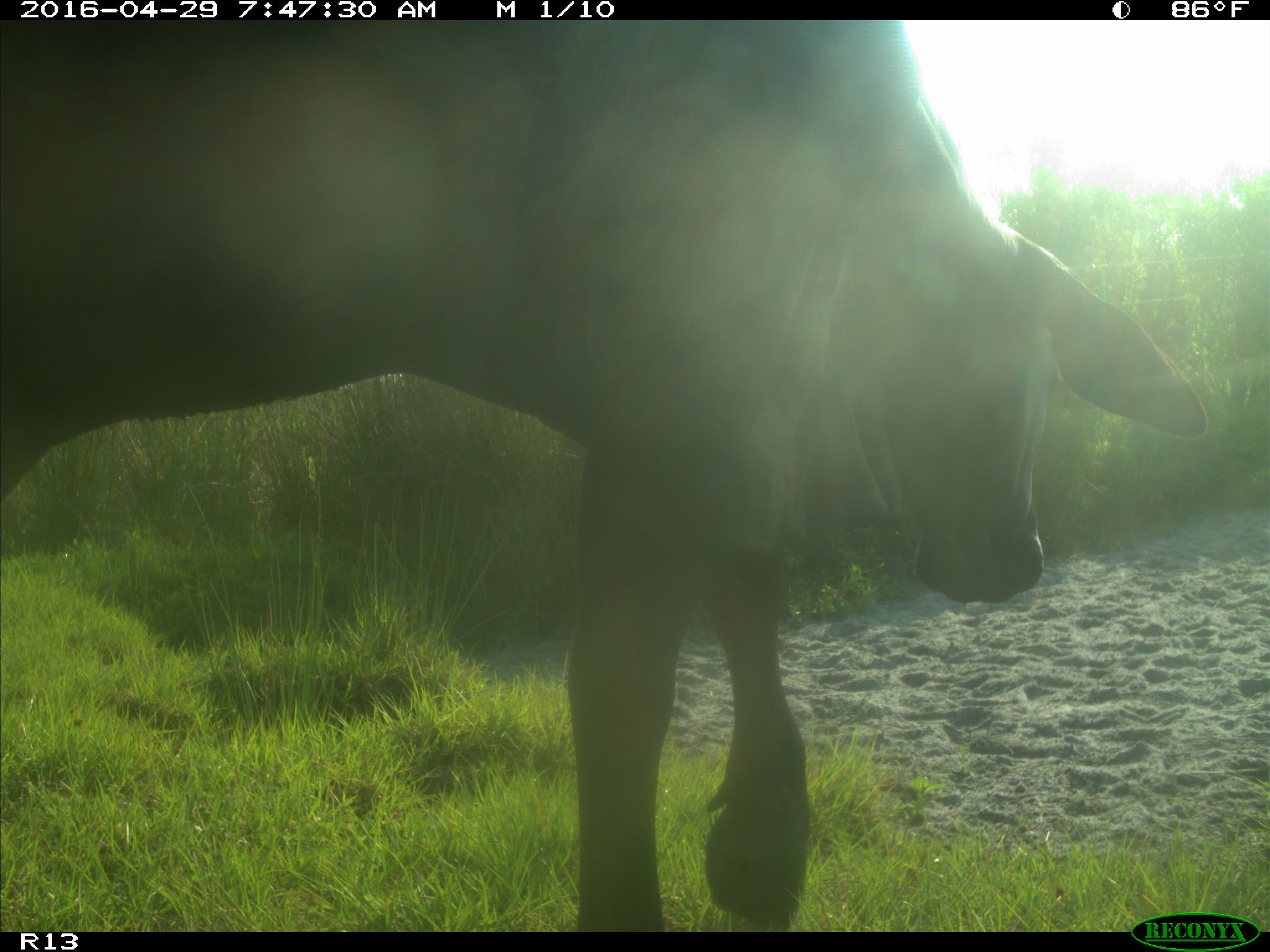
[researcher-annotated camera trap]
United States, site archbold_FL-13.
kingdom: Animalia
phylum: Chordata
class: Mammalia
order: Artiodactyla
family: Bovidae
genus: Bos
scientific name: Bos taurus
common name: domestic cow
Bos taurus (domestic cow).